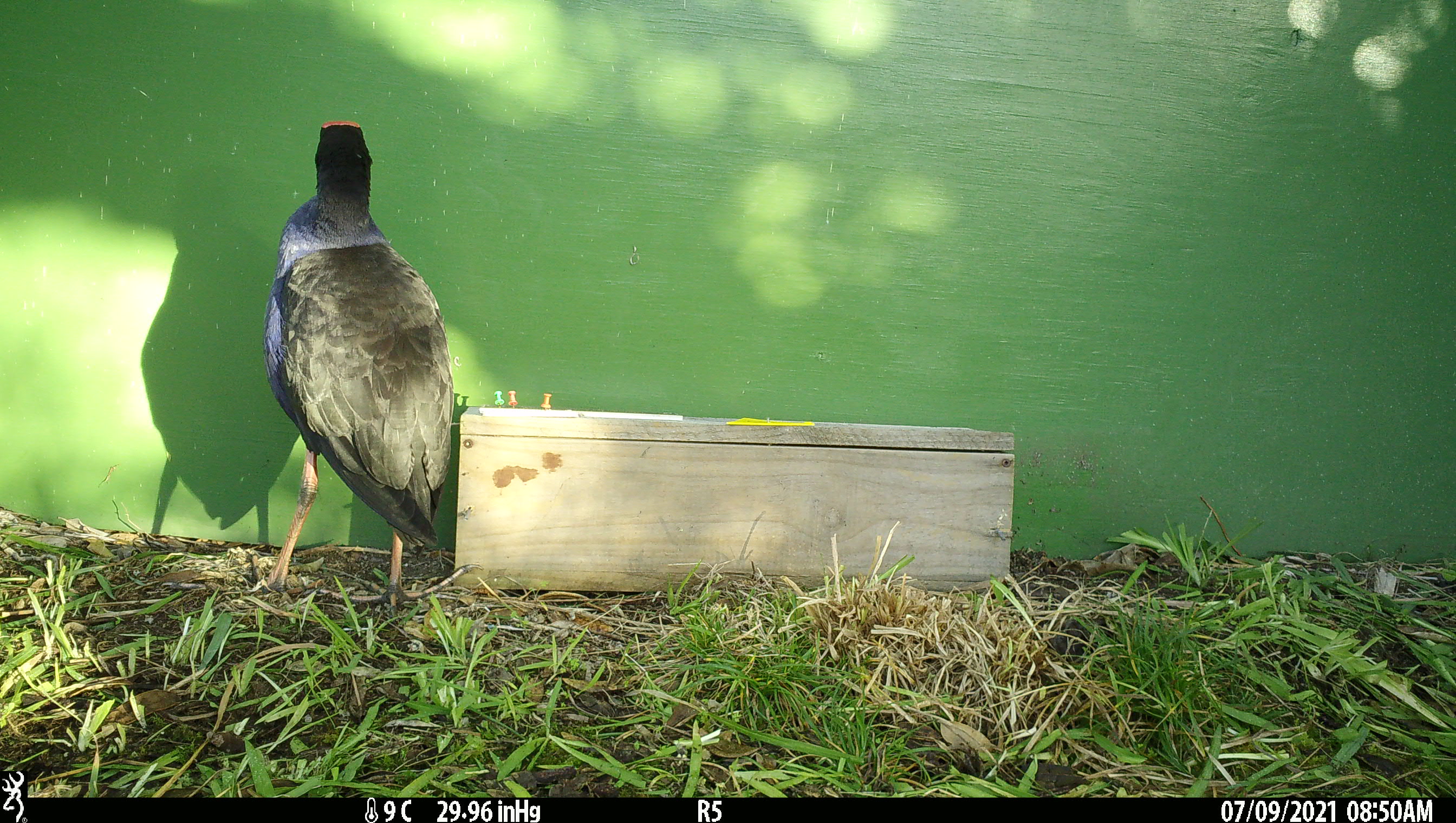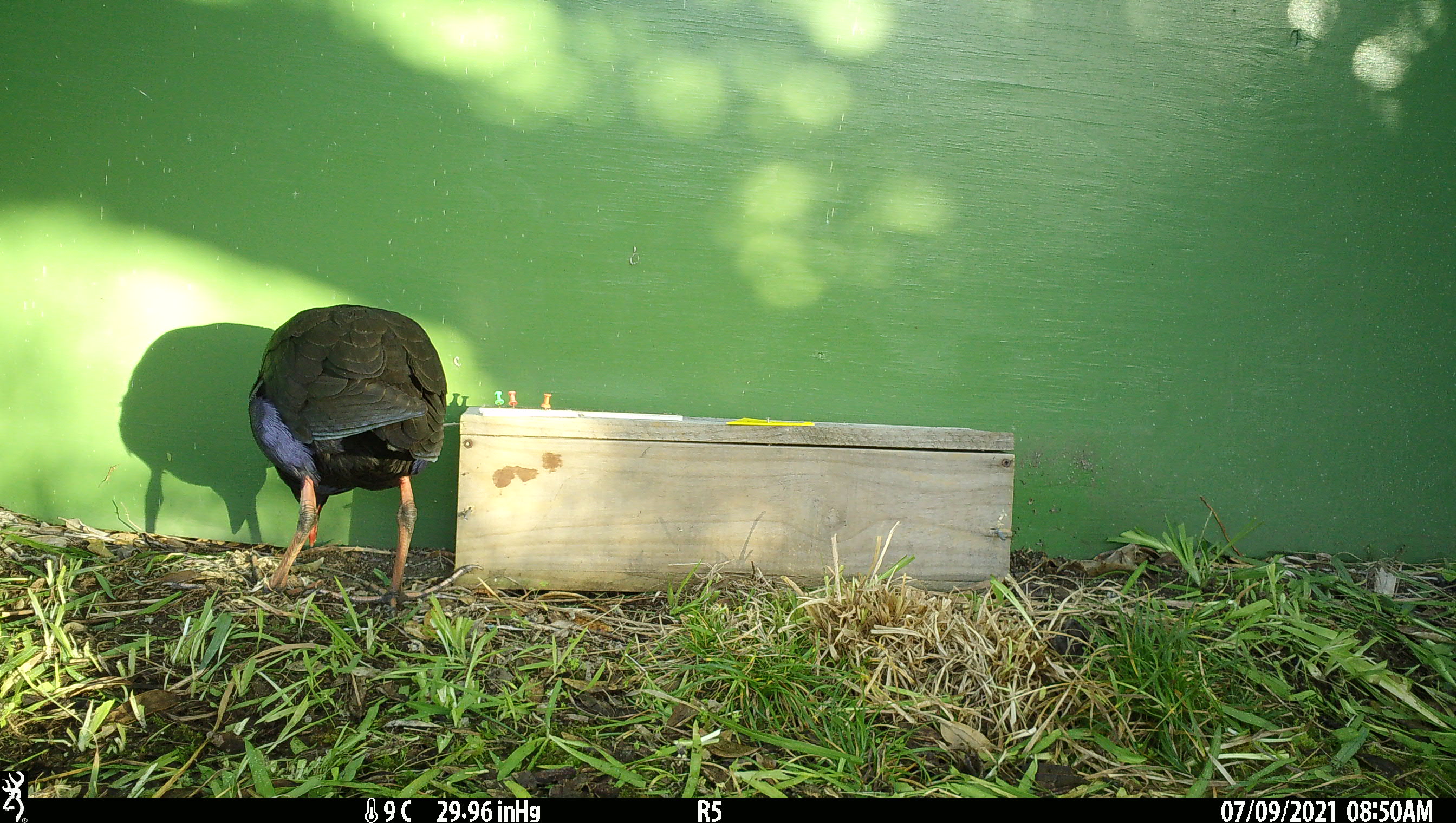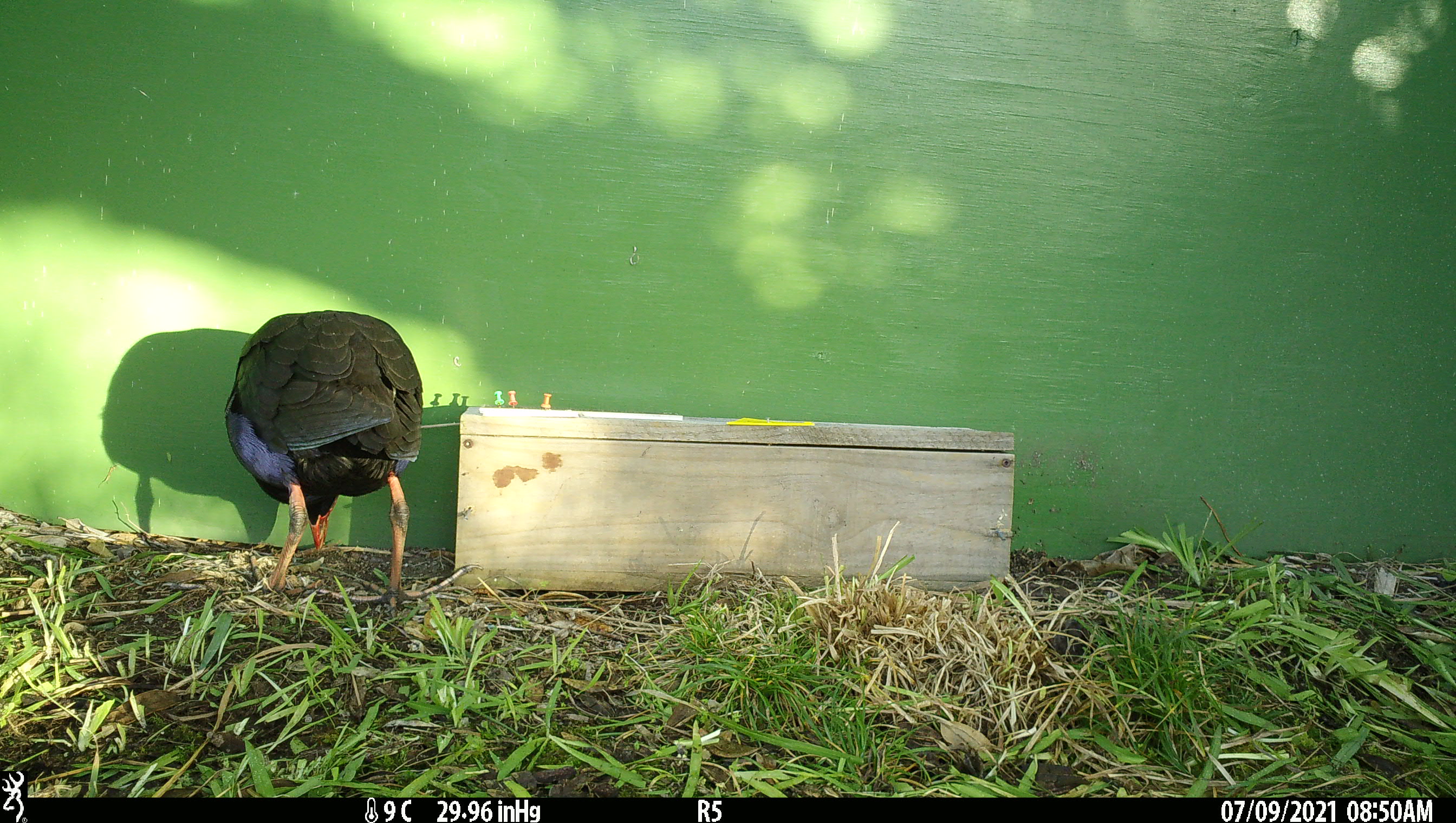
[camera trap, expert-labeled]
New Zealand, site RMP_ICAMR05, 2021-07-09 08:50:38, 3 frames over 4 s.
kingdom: Animalia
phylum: Chordata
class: Aves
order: Gruiformes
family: Rallidae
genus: Porphyrio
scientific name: Porphyrio melanotus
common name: australasian swamphen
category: pukeko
Pukeko (australasian swamphen) (Porphyrio melanotus).